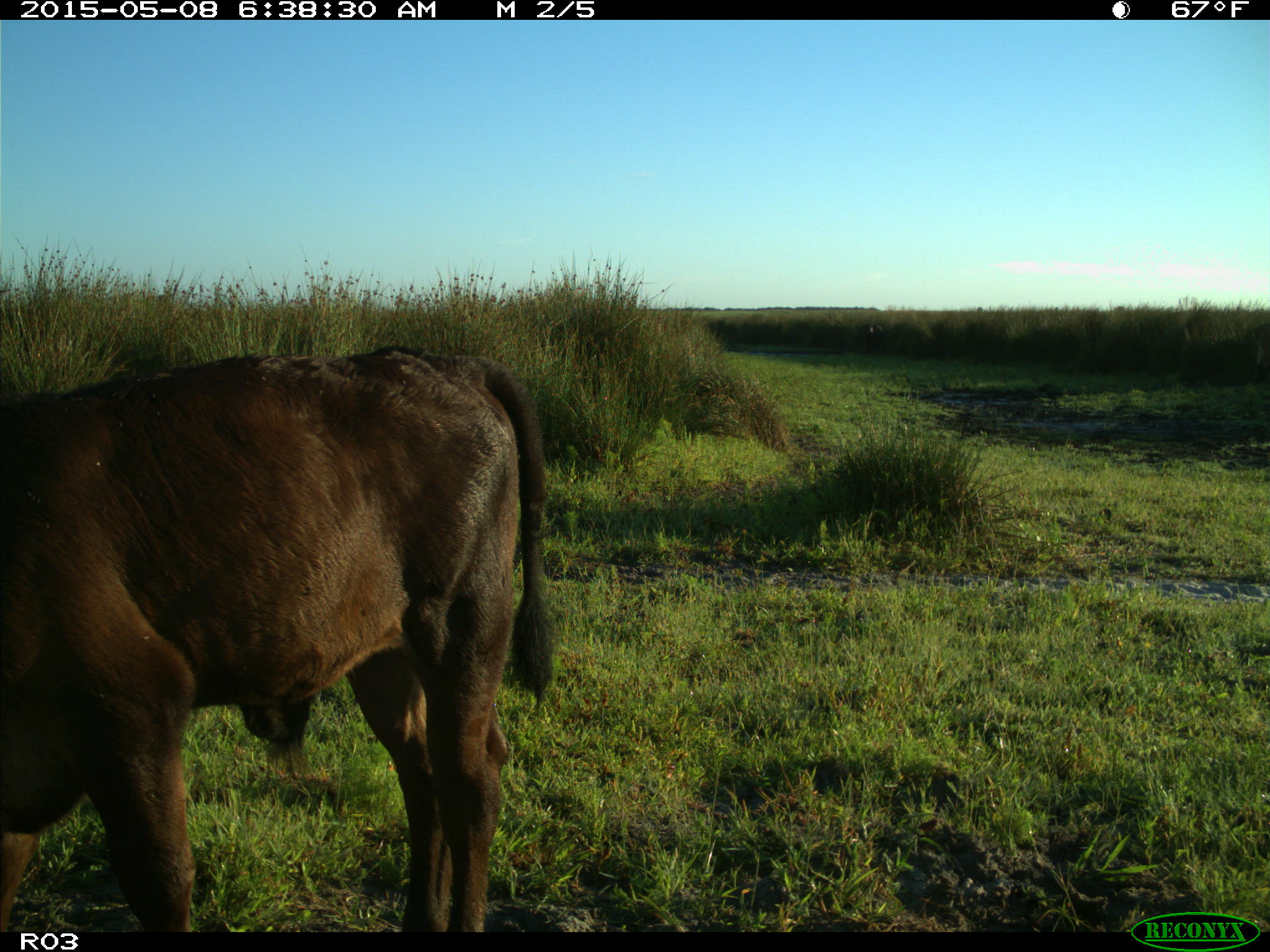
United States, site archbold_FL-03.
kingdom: Animalia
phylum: Chordata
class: Mammalia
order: Artiodactyla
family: Bovidae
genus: Bos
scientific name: Bos taurus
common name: domestic cow